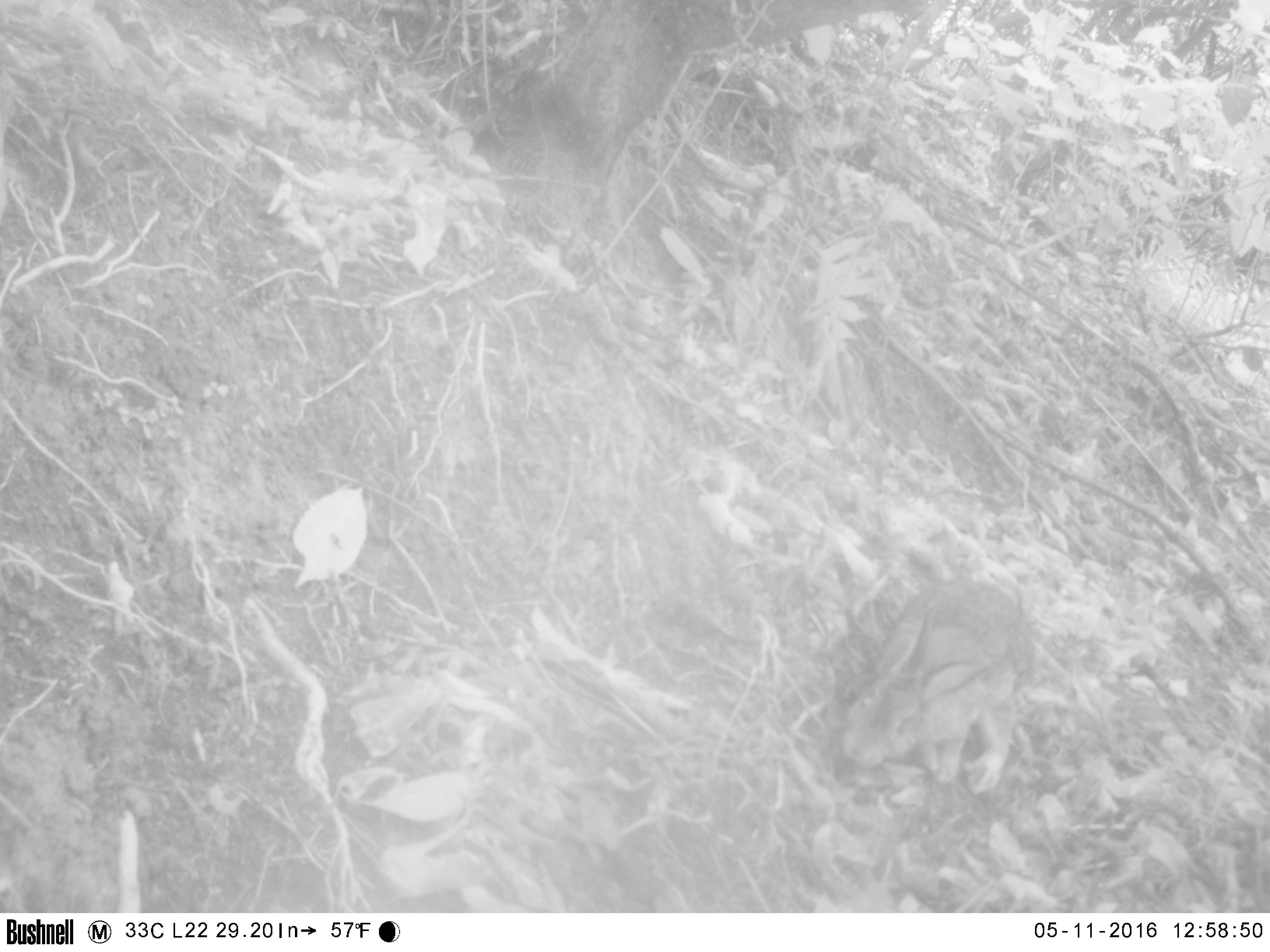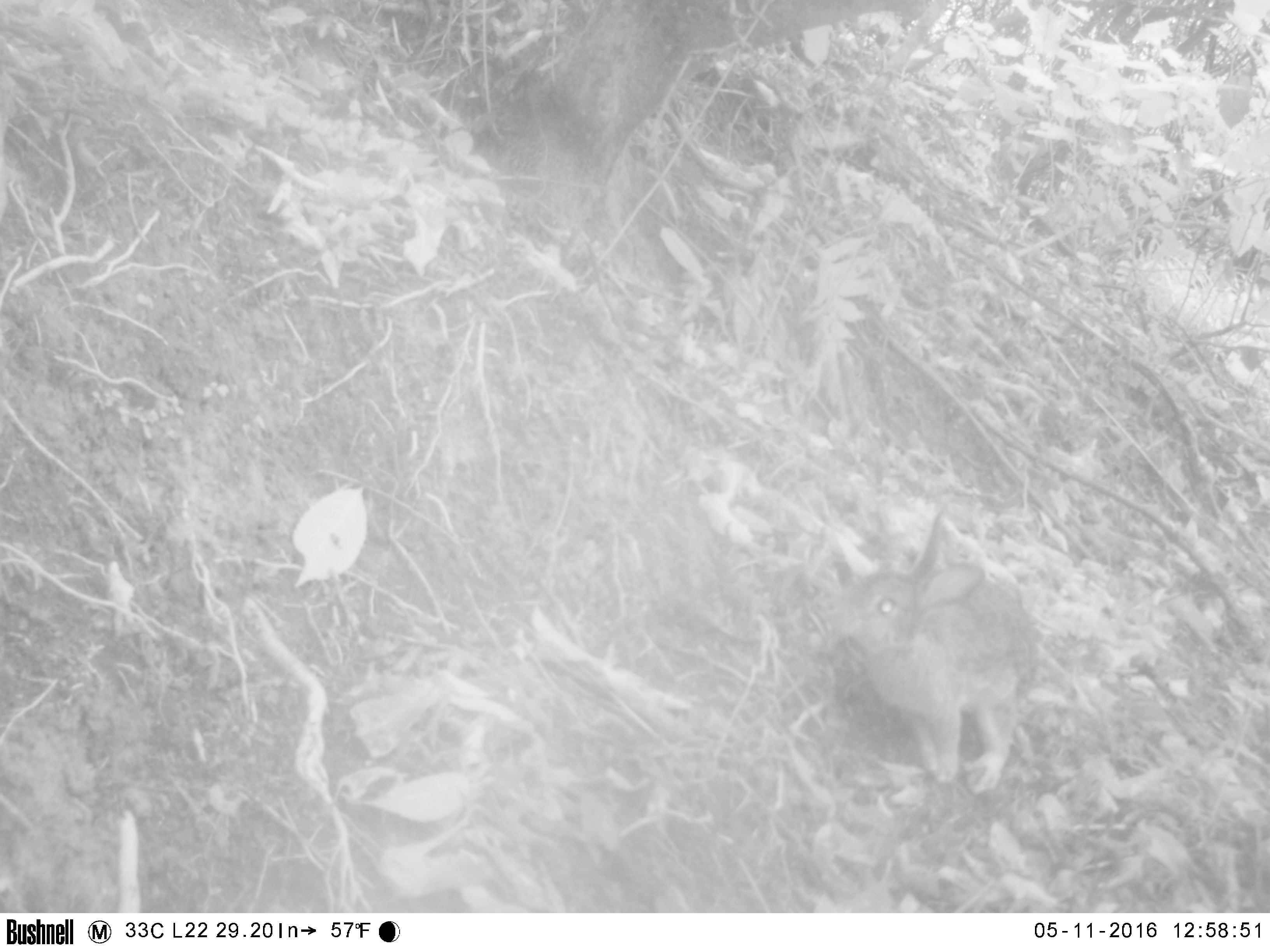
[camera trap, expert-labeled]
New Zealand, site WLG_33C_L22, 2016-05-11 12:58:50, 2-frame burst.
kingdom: Animalia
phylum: Chordata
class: Mammalia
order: Lagomorpha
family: Leporidae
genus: Oryctolagus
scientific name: Oryctolagus cuniculus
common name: european rabbit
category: rabbit